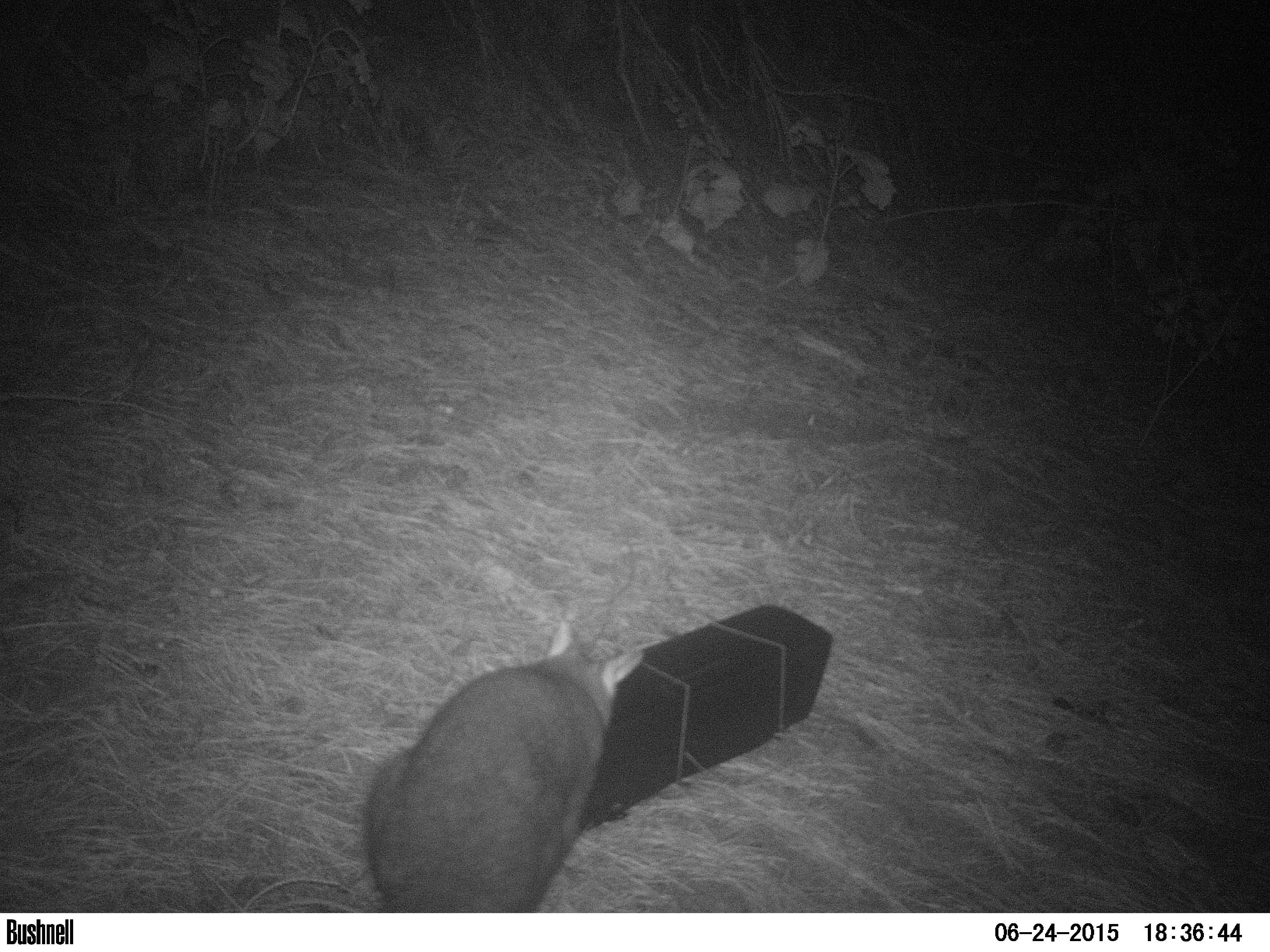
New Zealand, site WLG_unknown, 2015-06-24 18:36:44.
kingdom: Animalia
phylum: Chordata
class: Mammalia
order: Diprotodontia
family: Phalangeridae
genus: Trichosurus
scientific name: Trichosurus vulpecula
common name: common brushtail possum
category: possum